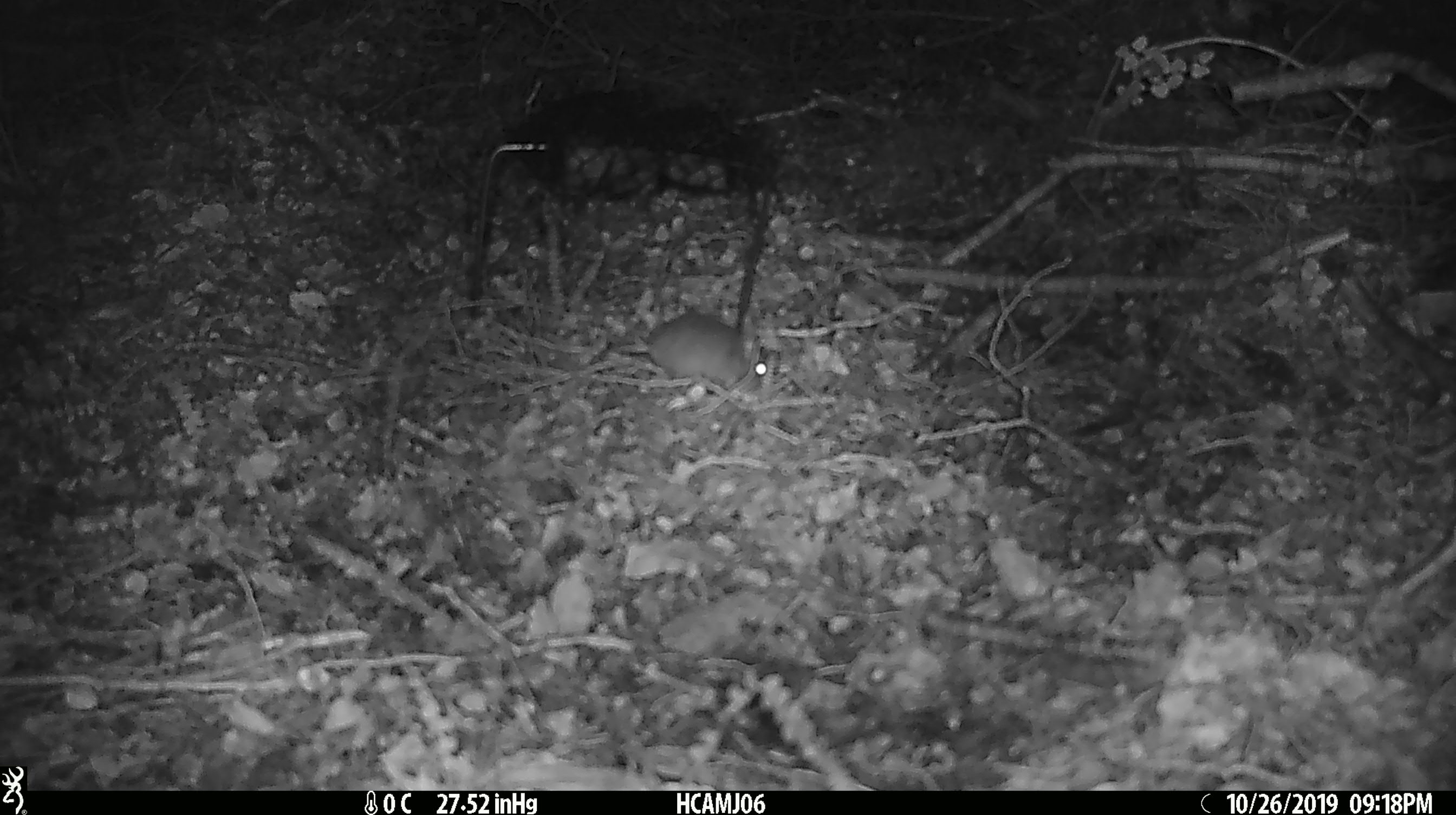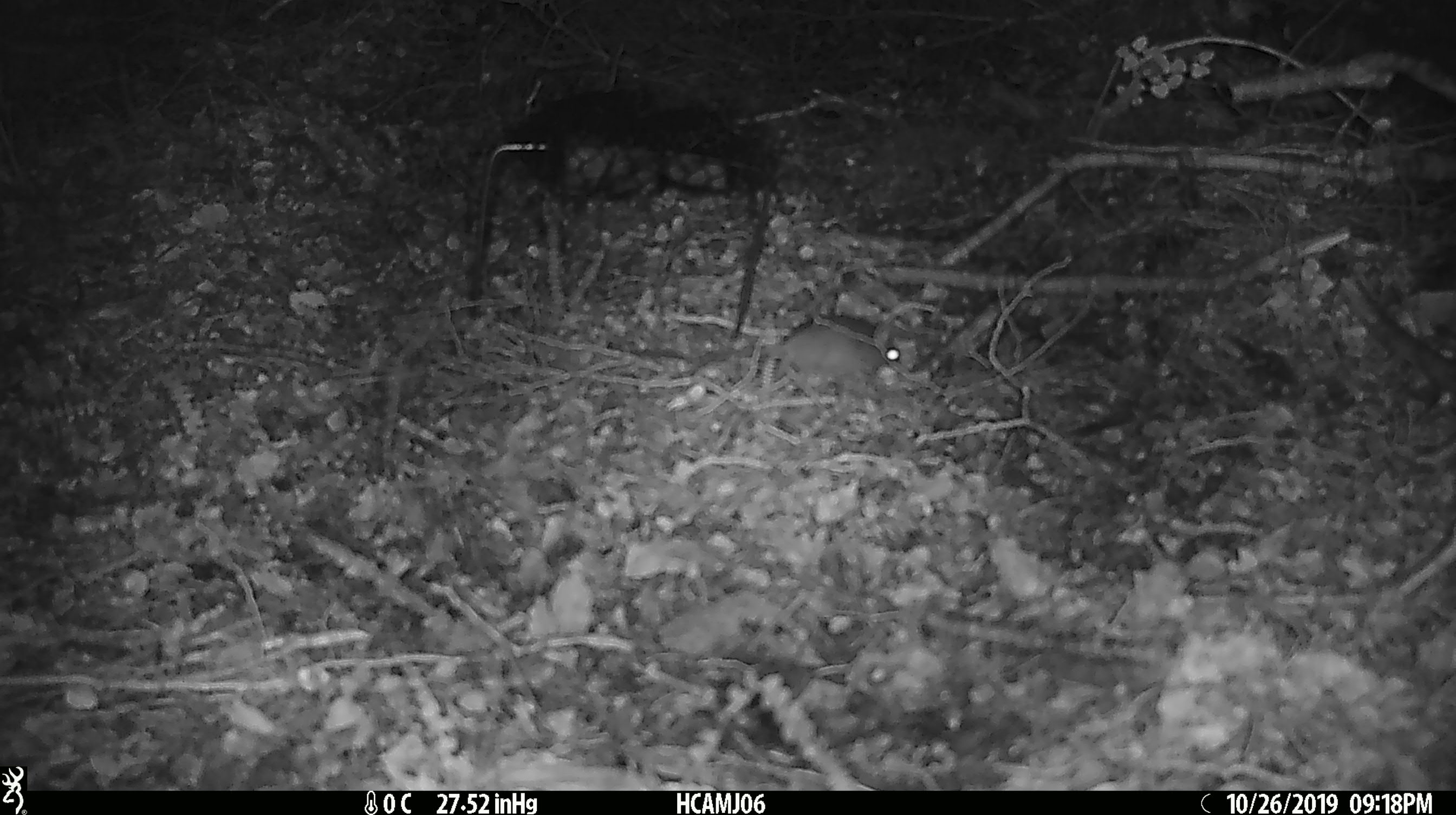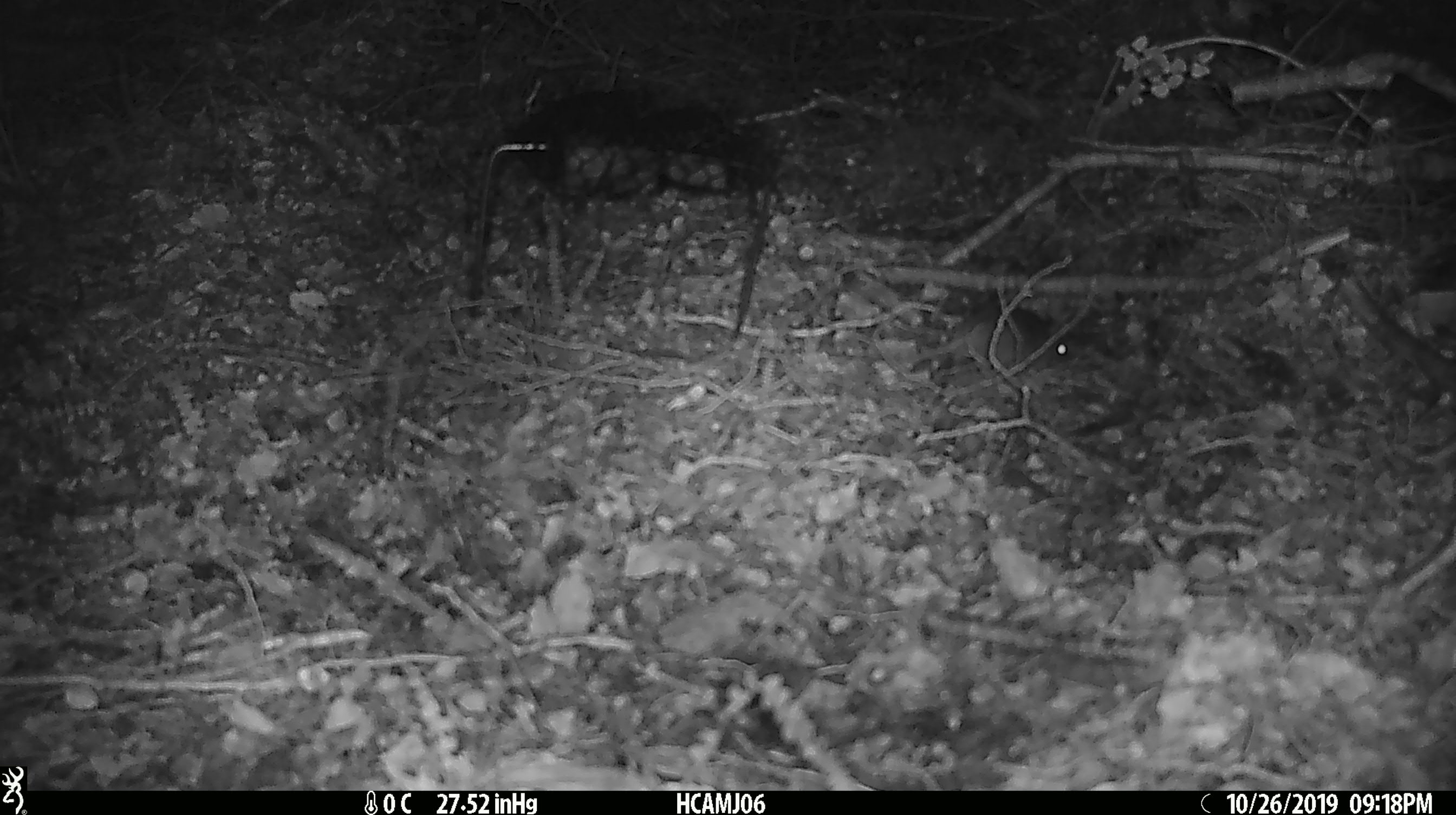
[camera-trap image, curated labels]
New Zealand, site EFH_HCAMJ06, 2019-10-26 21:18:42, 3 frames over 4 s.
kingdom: Animalia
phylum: Chordata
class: Mammalia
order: Rodentia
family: Muridae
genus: Mus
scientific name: Mus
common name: mouse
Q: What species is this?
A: Mouse (Mus).